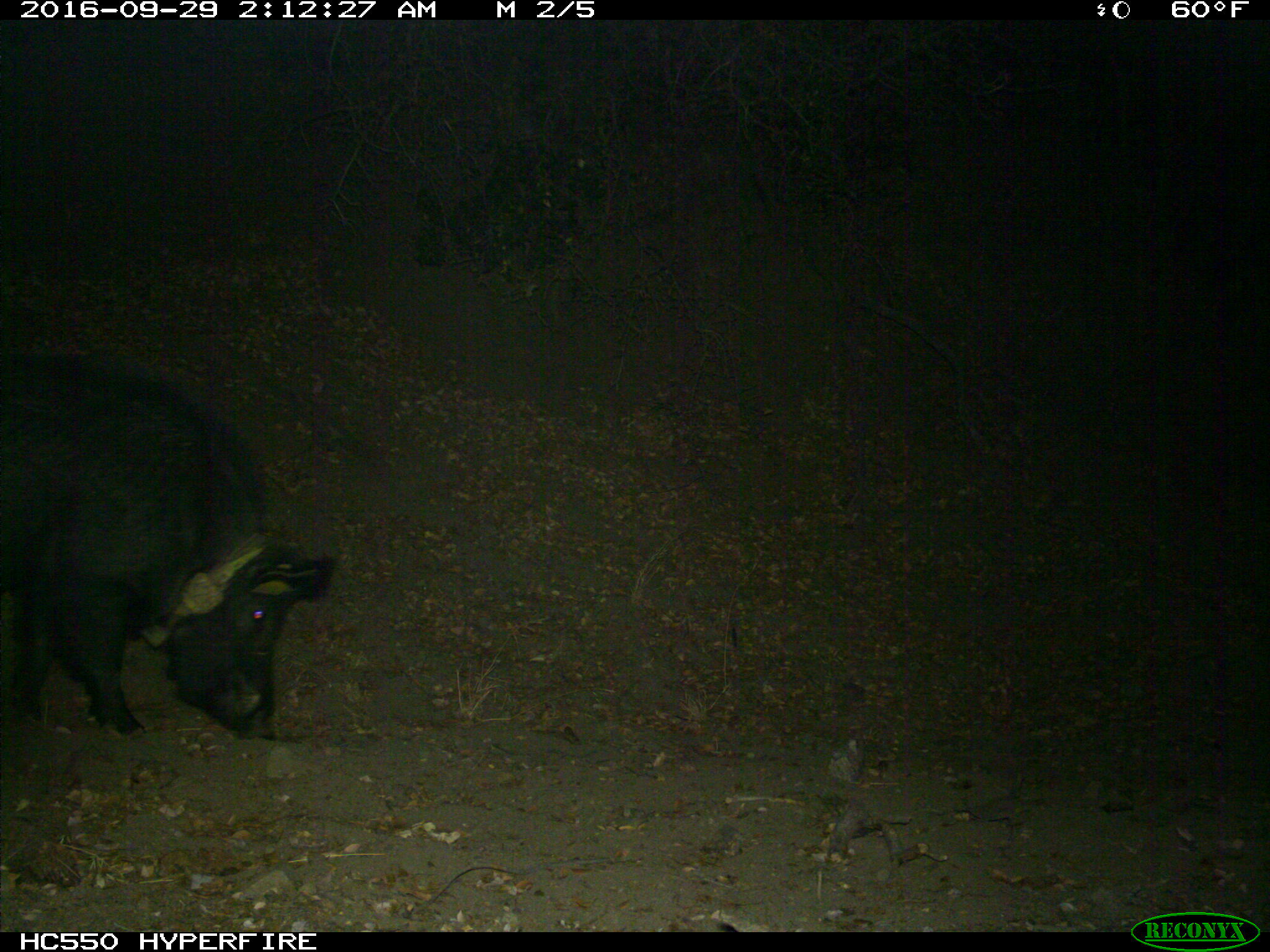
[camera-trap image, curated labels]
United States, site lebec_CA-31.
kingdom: Animalia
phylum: Chordata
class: Mammalia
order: Artiodactyla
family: Suidae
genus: Sus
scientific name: Sus scrofa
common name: wild boar